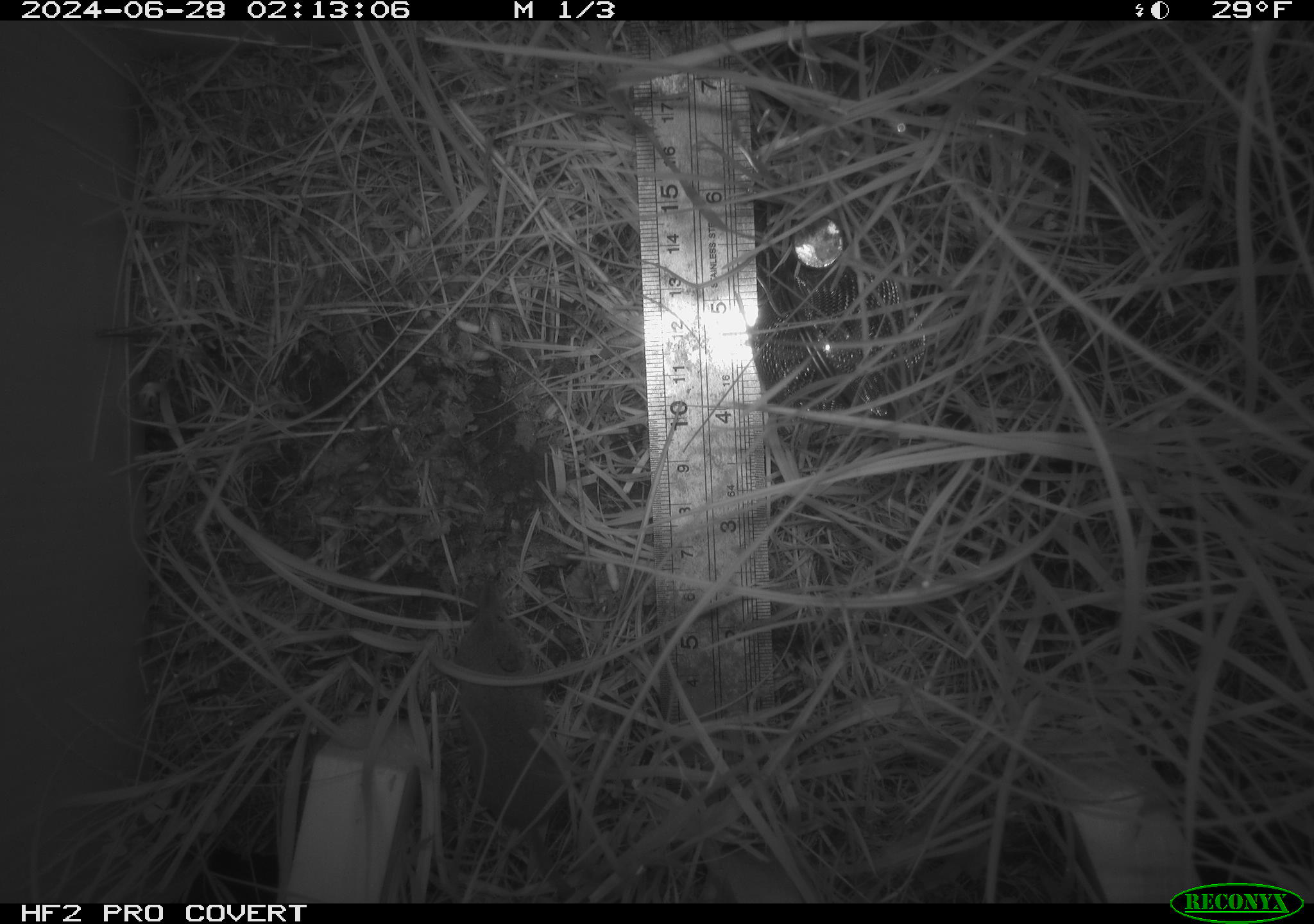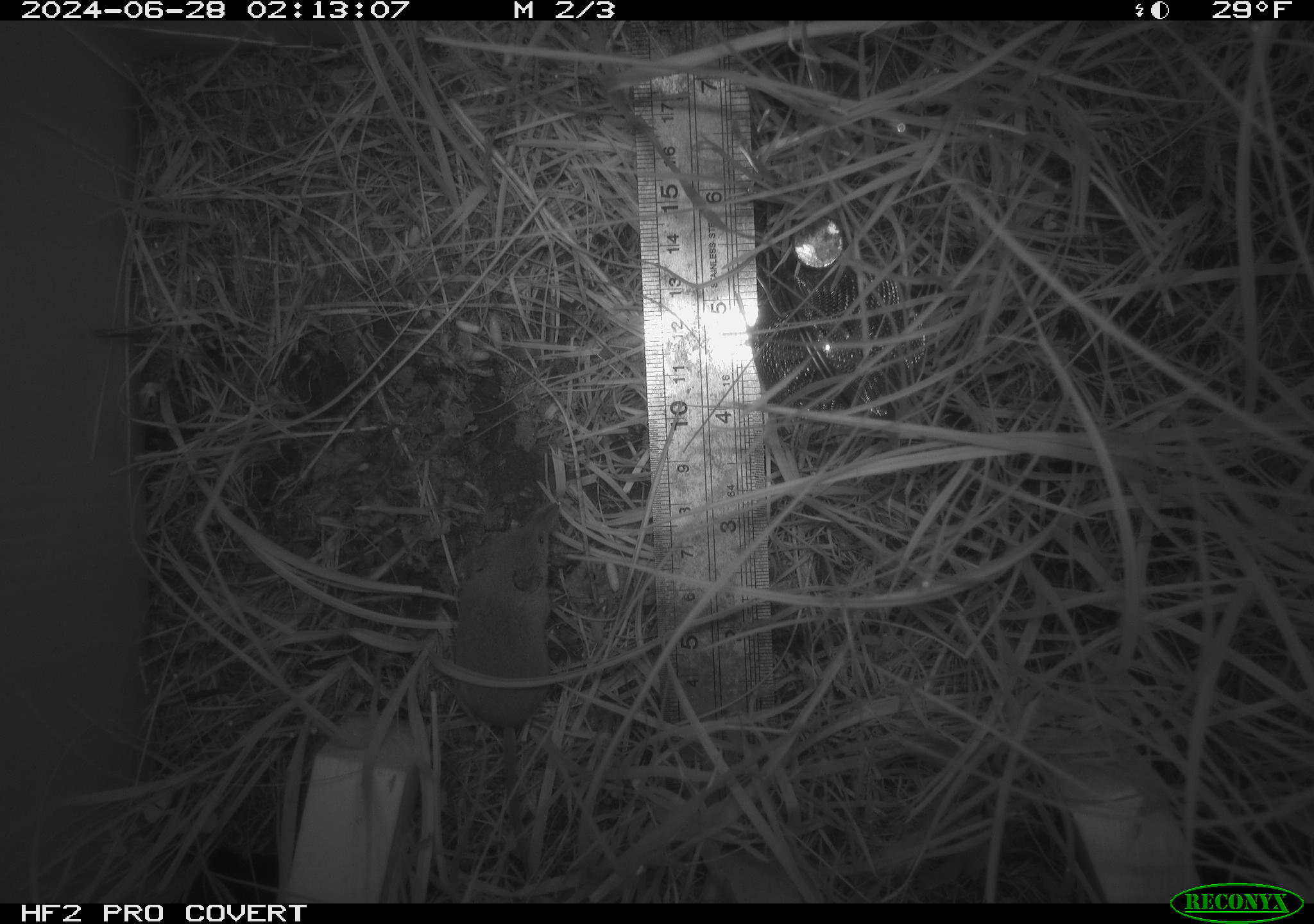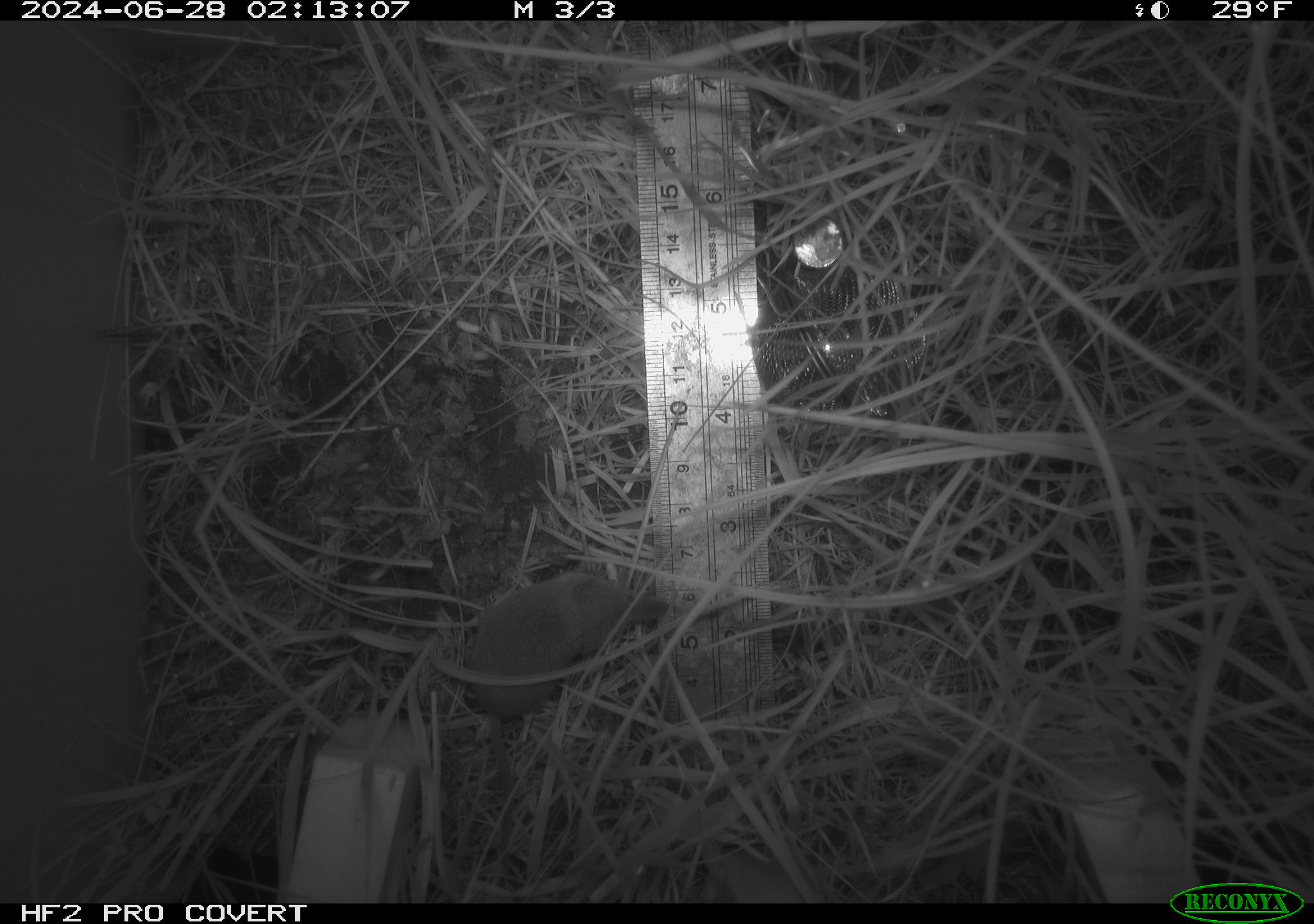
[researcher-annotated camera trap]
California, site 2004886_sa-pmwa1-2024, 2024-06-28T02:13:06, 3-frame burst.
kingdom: Animalia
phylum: Chordata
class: Mammalia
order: Eulipotyphla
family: Soricidae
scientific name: Soricidae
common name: shrews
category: soricidae family